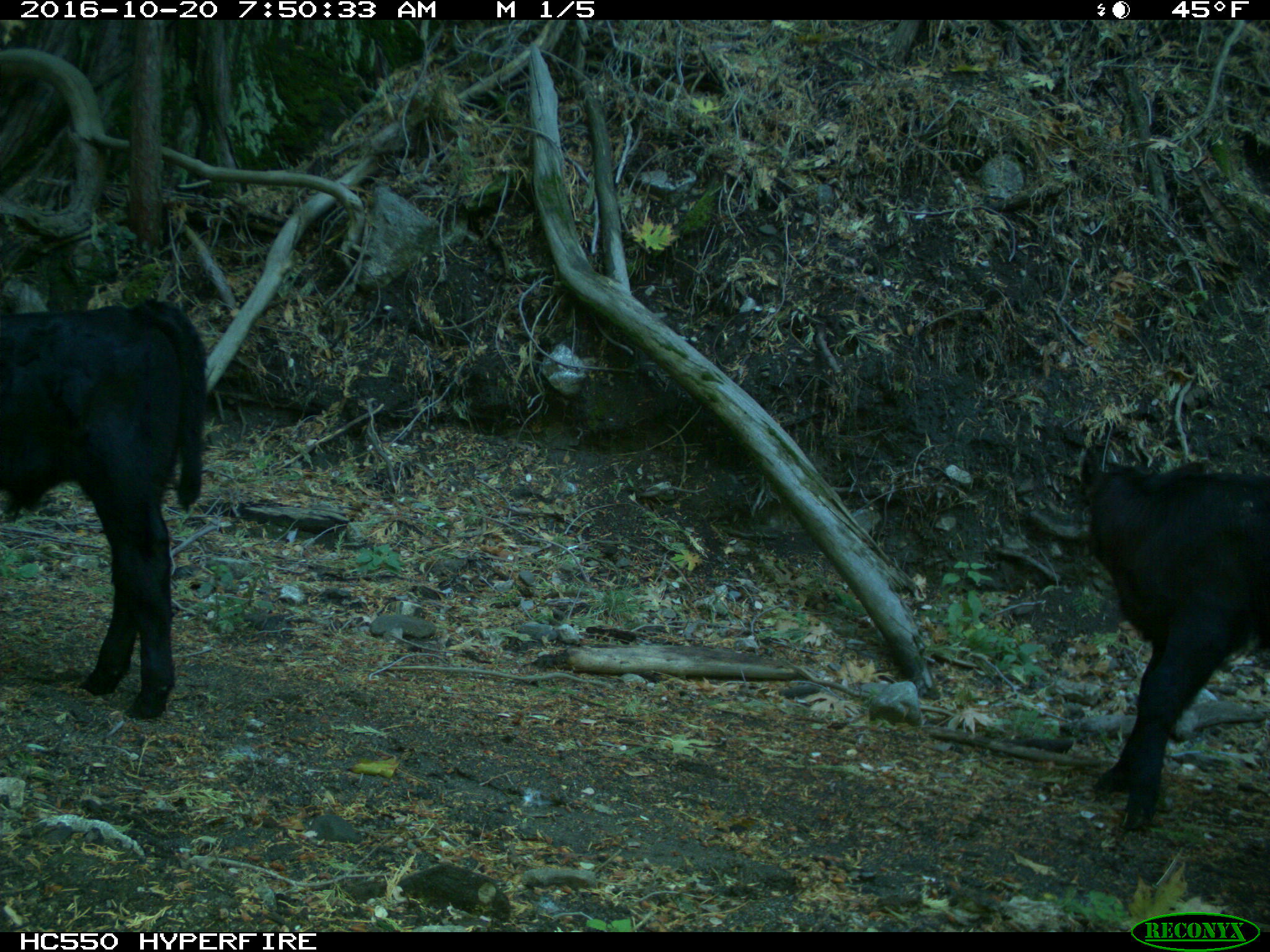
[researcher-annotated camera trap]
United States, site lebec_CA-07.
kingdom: Animalia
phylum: Chordata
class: Mammalia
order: Artiodactyla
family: Bovidae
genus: Bos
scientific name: Bos taurus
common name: domestic cow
Bos taurus (domestic cow).